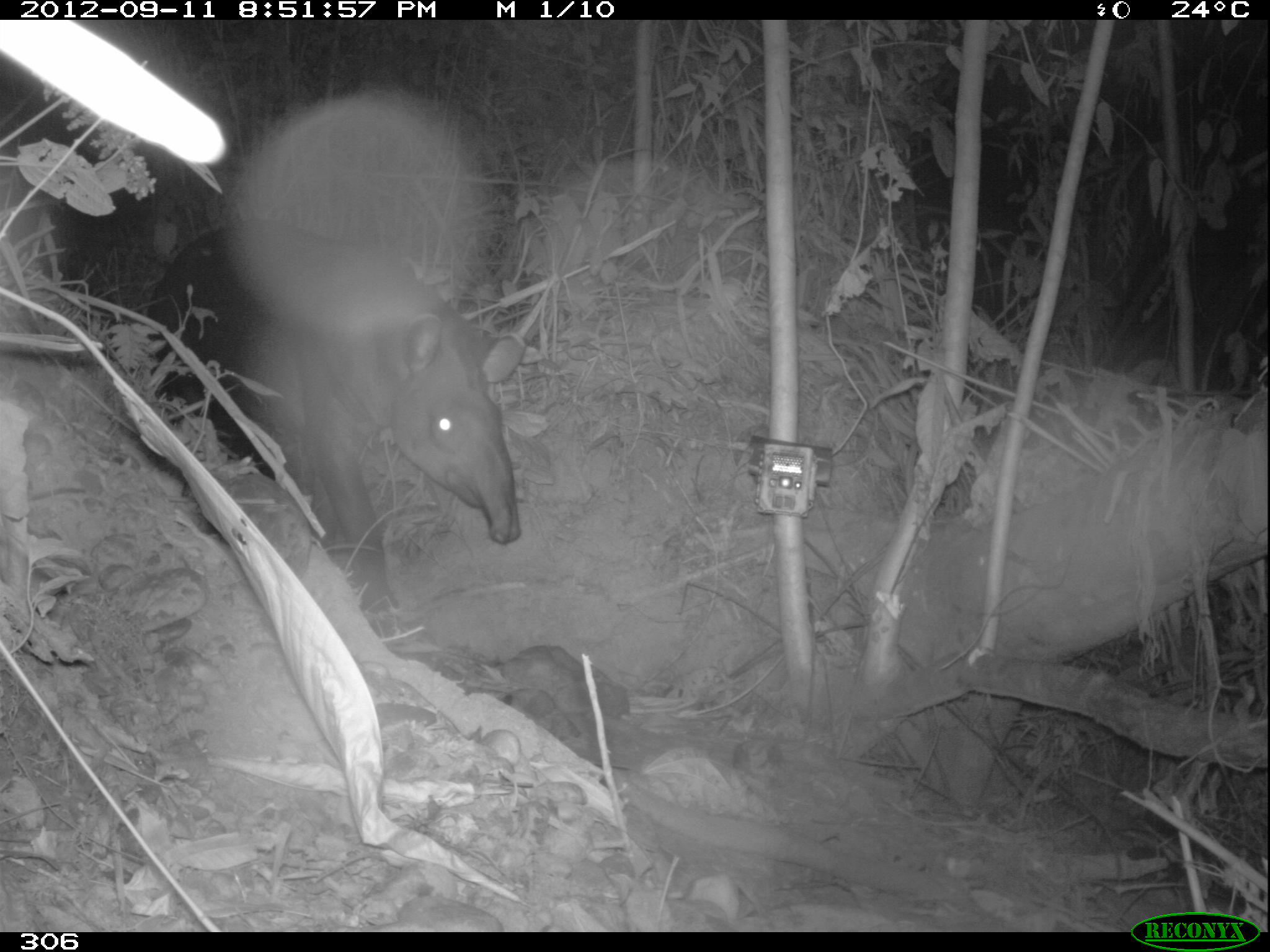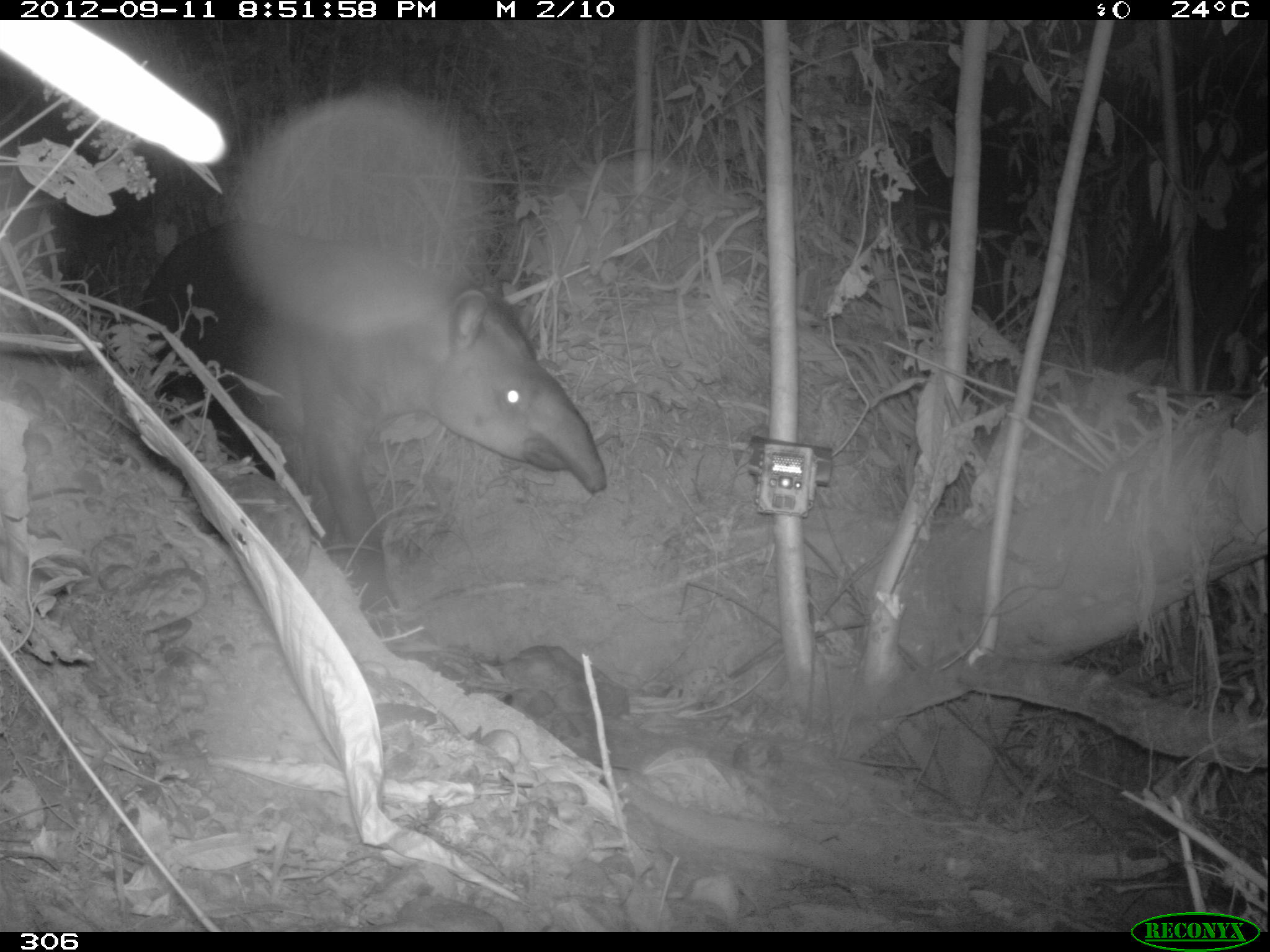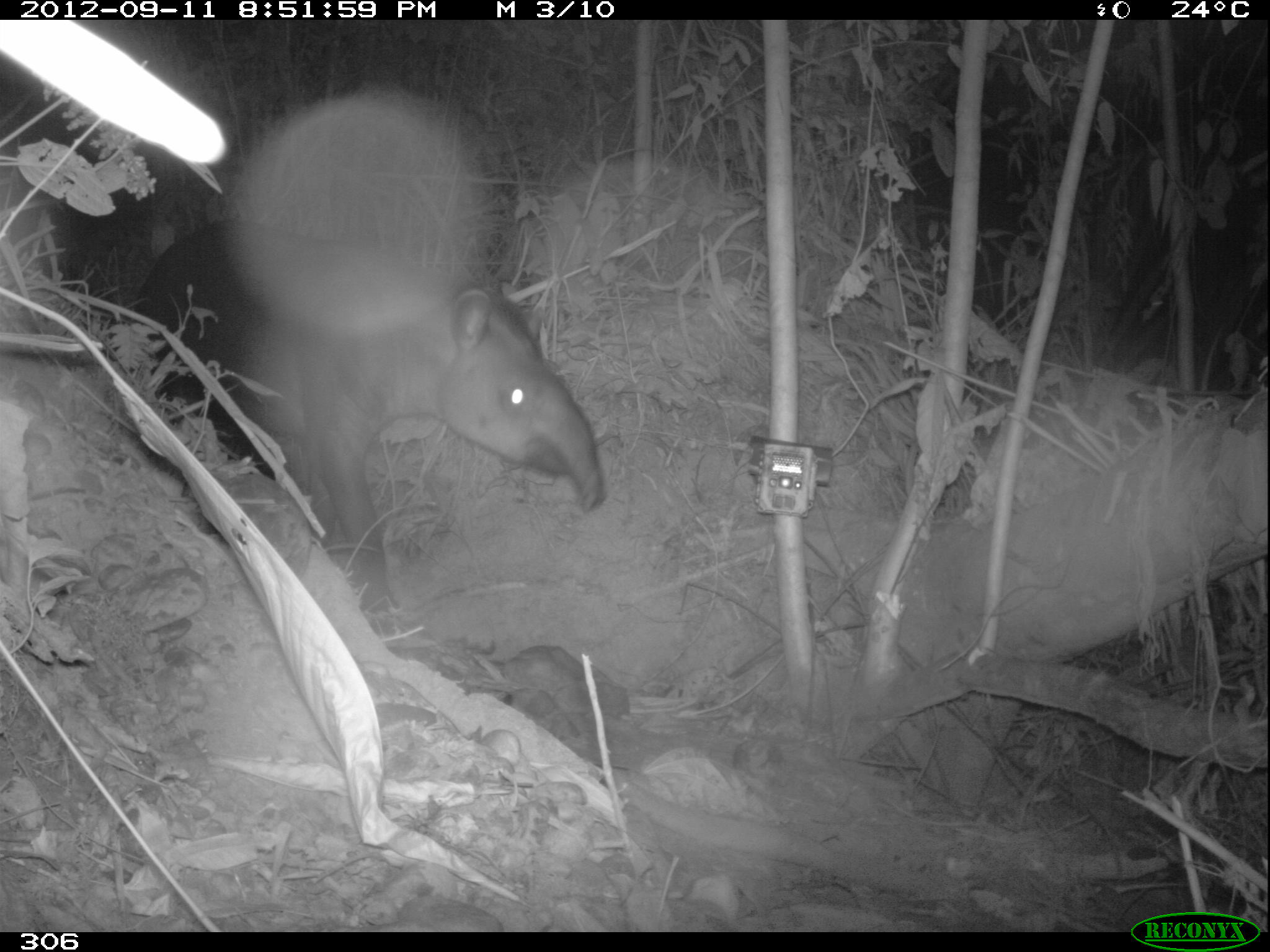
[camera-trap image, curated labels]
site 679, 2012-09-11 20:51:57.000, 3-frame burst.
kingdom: Animalia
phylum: Chordata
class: Mammalia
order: Perissodactyla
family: Tapiridae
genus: Tapirus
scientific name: Tapirus terrestris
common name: south american tapir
Tapirus terrestris (south american tapir).